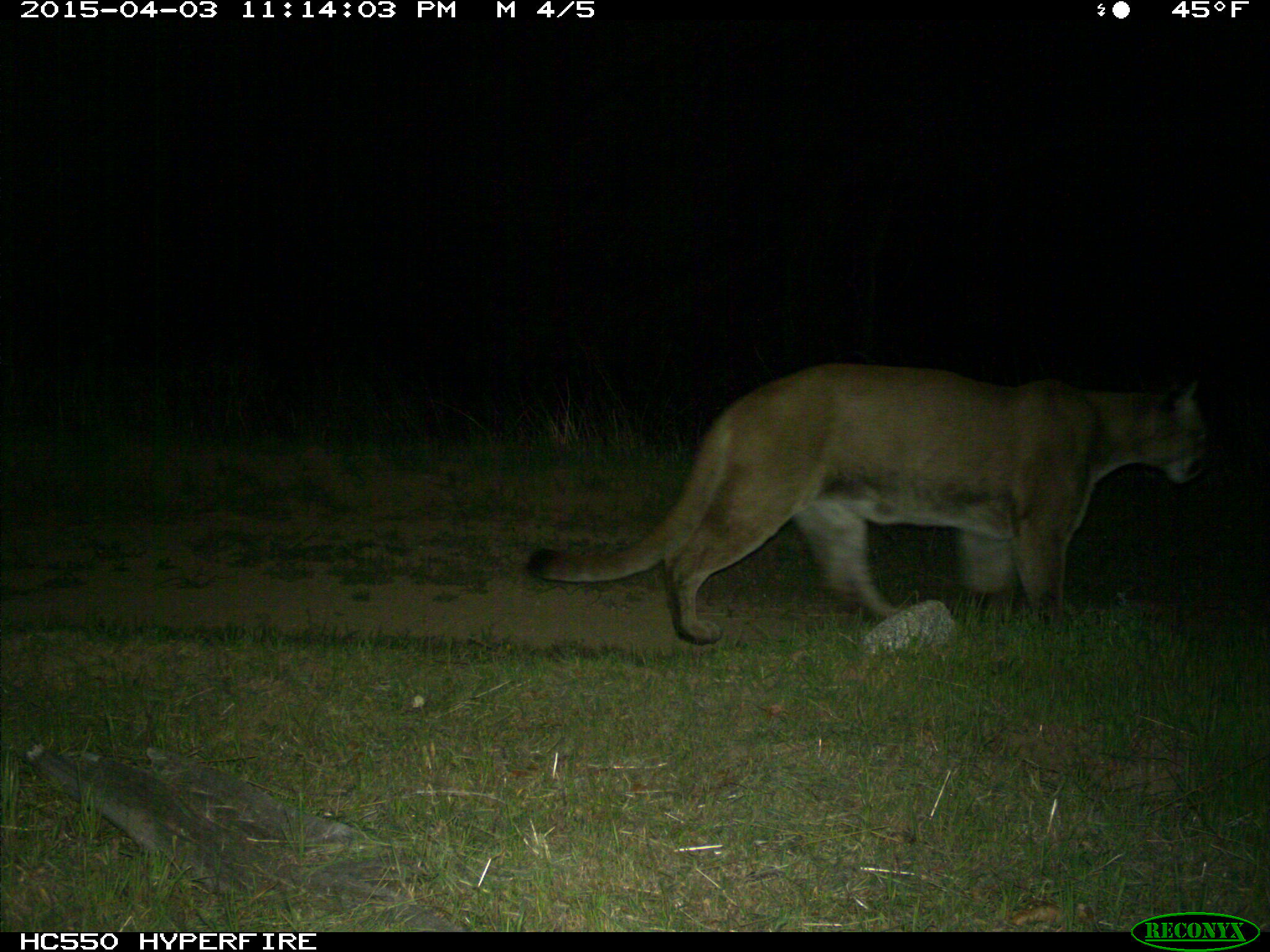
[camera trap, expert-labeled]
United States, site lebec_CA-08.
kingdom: Animalia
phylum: Chordata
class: Mammalia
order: Carnivora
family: Felidae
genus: Puma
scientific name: Puma concolor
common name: mountain lion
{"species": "Puma concolor (mountain lion)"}